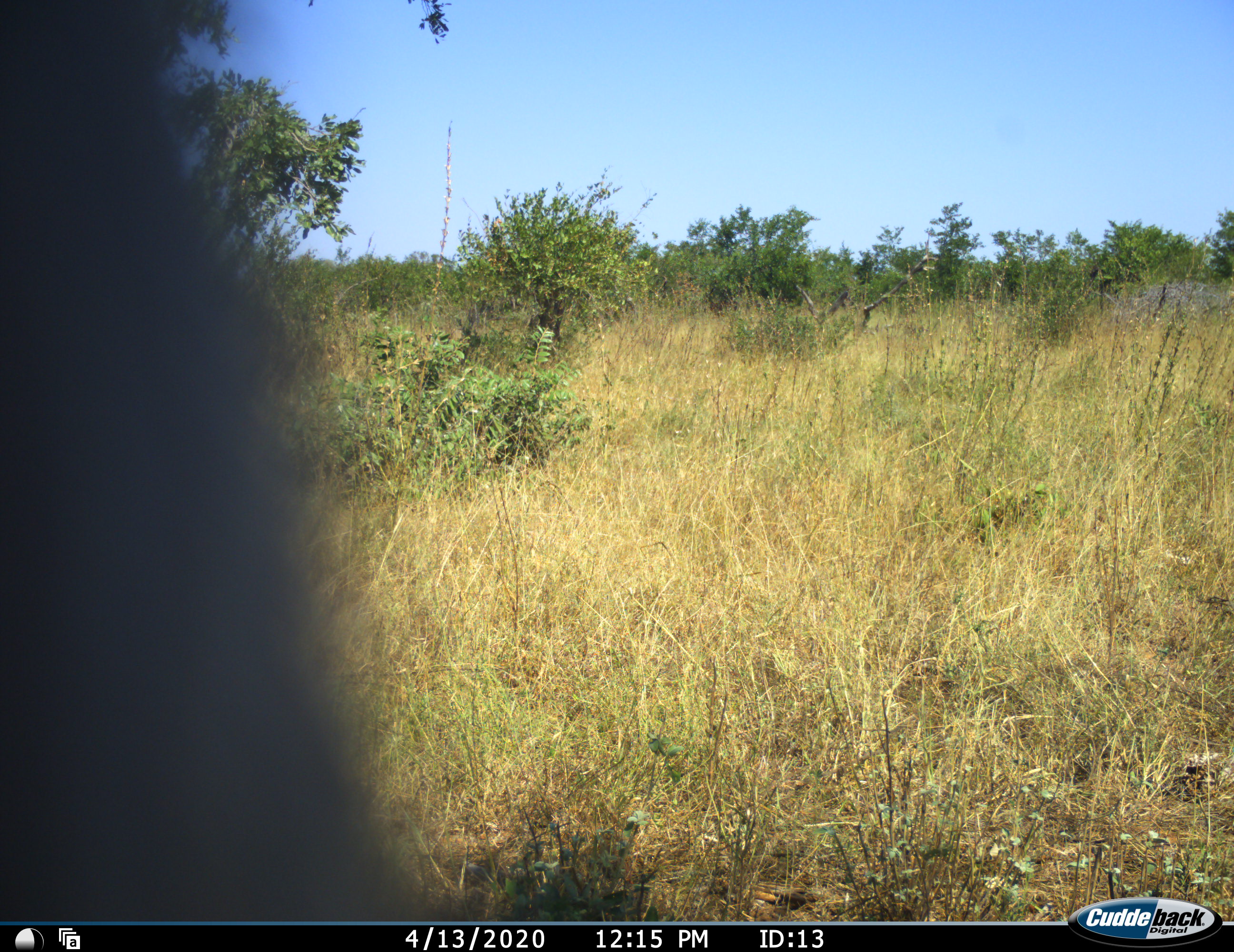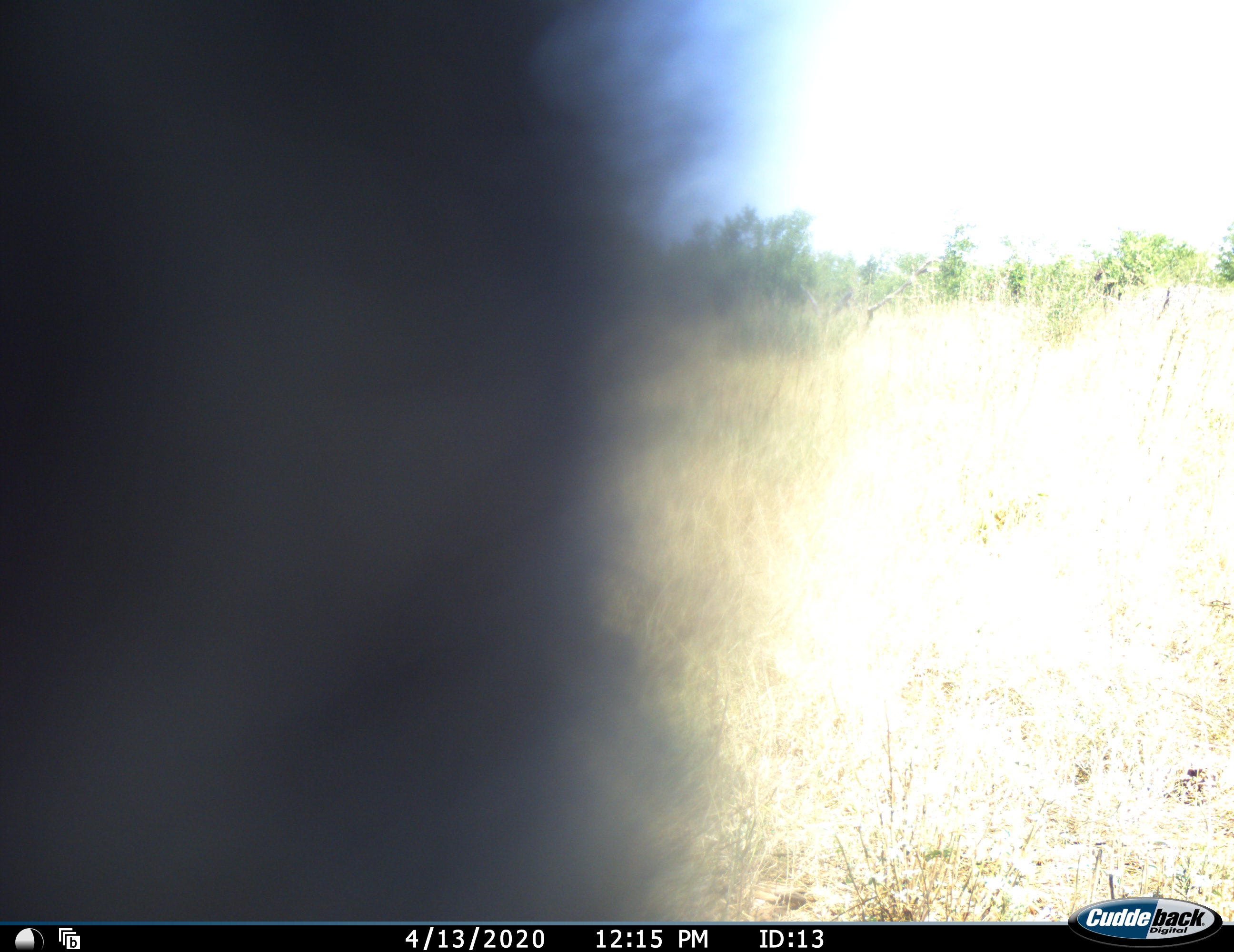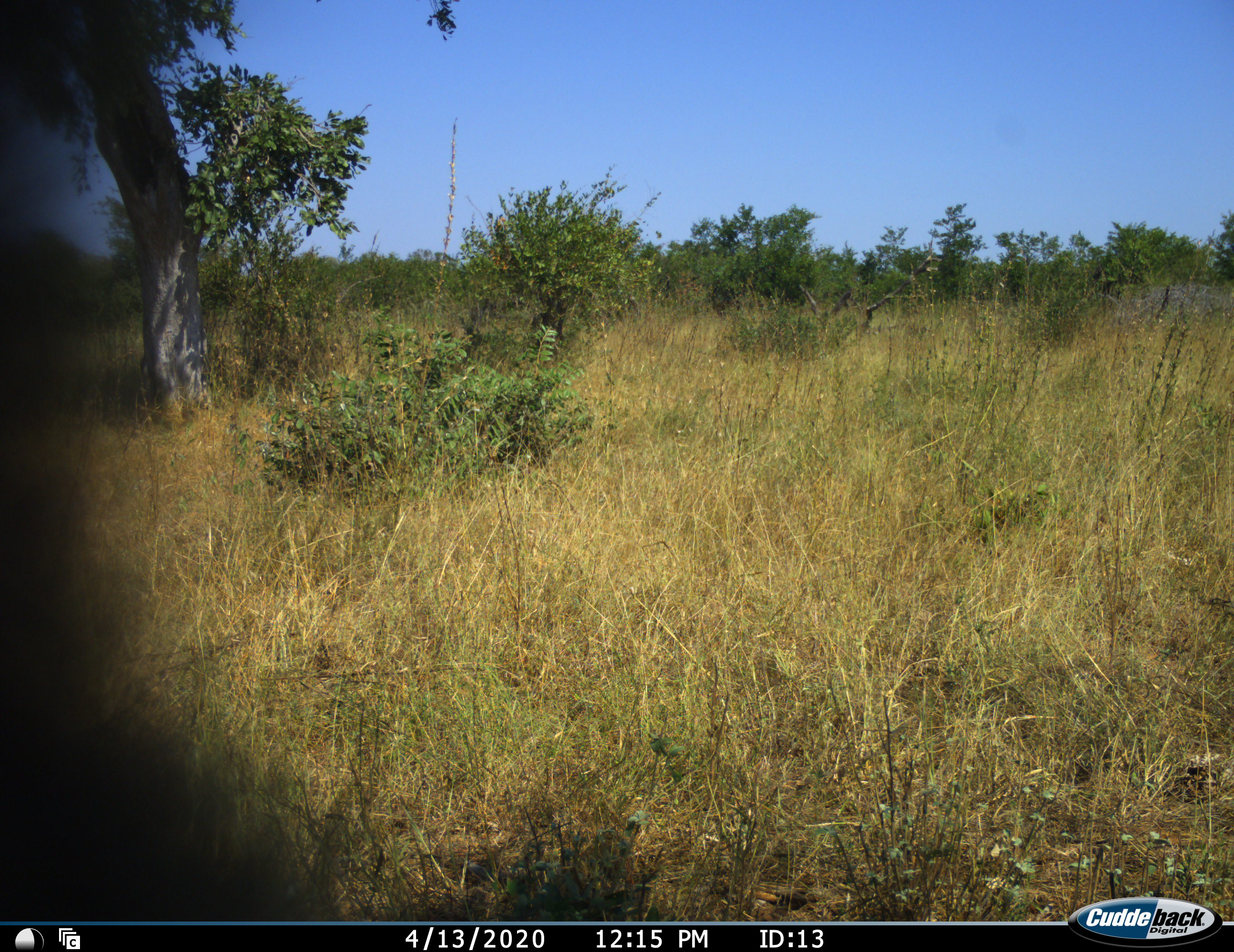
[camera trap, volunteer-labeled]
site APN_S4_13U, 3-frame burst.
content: unidentified animal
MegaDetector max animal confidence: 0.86